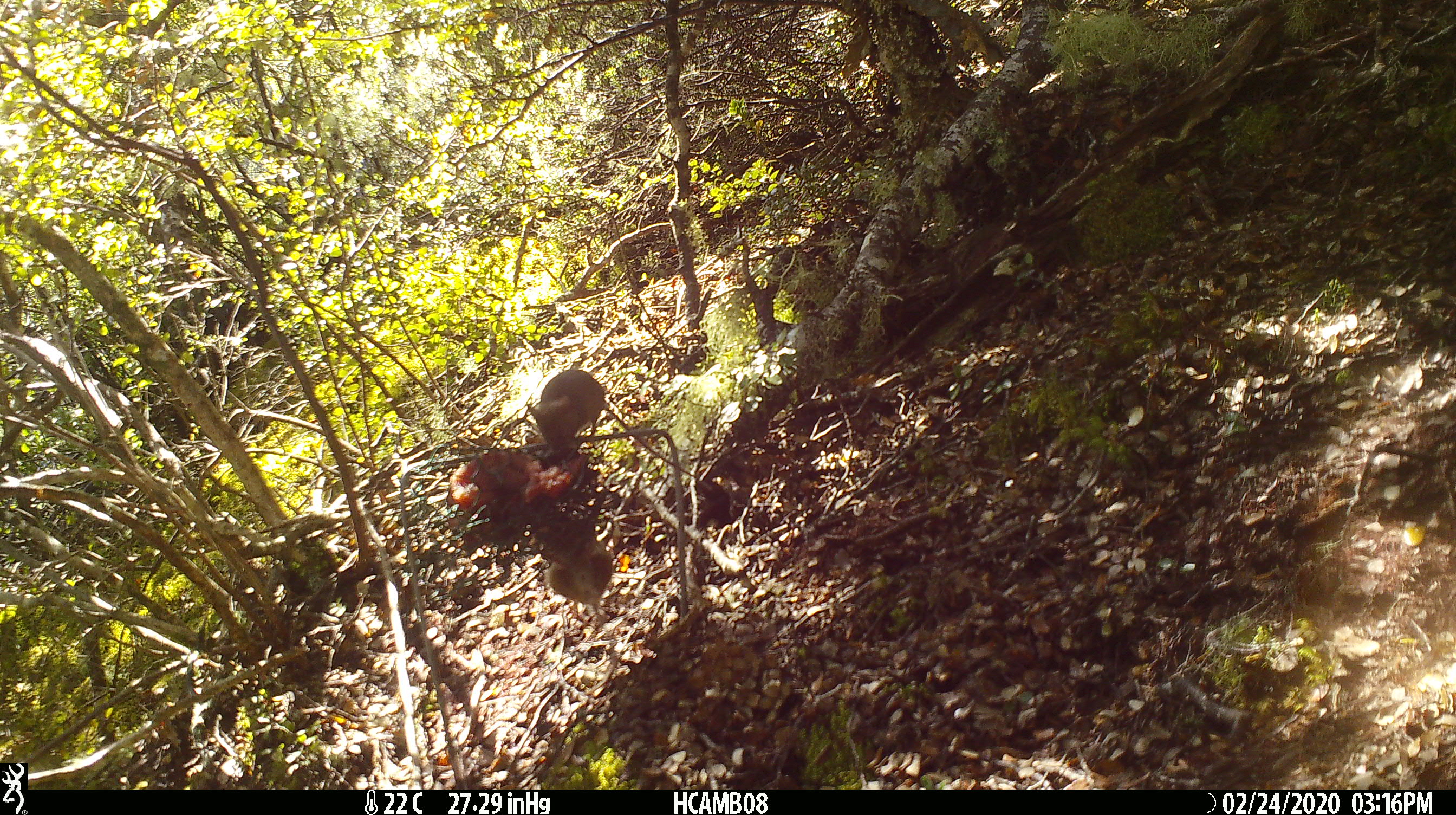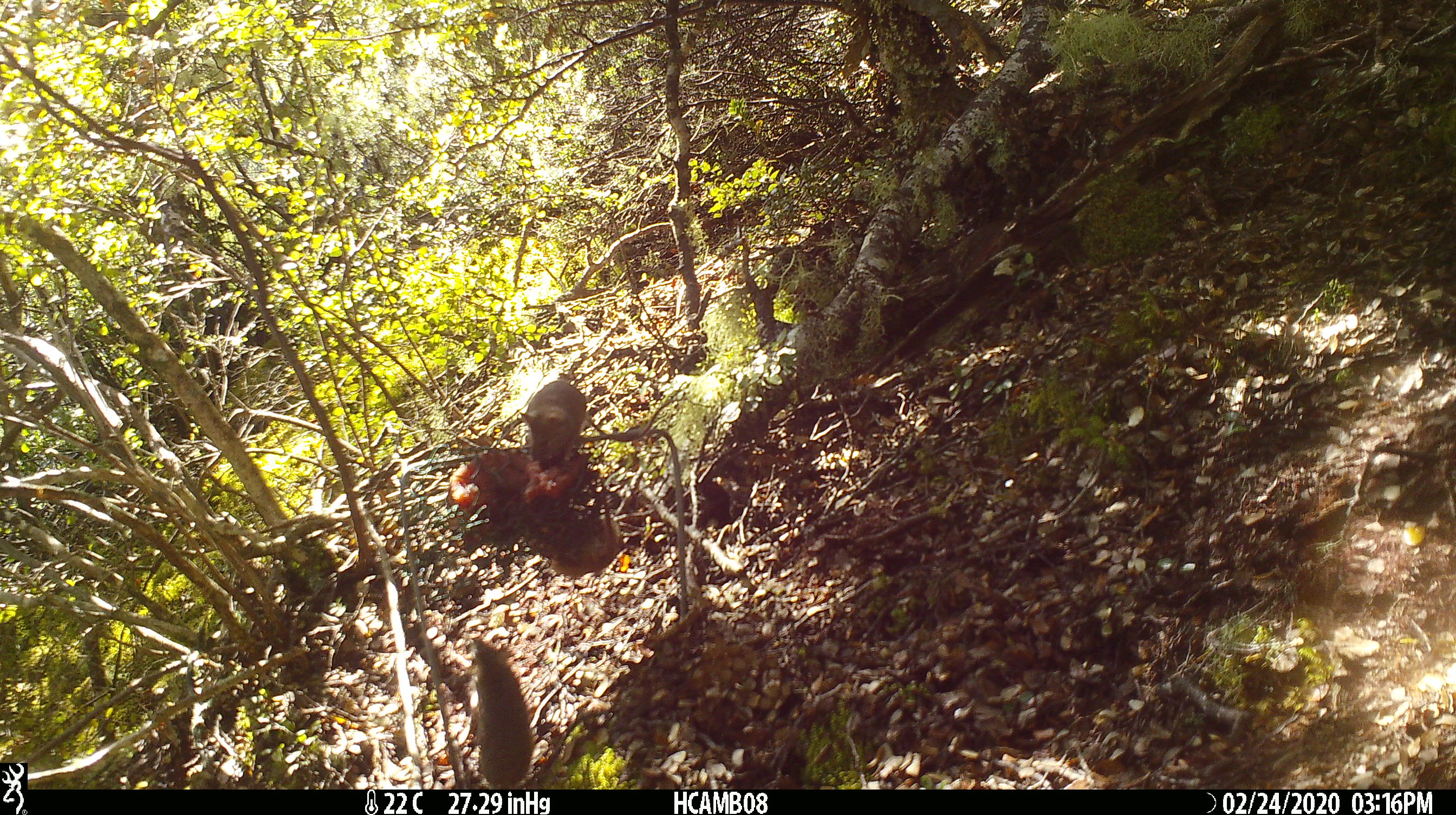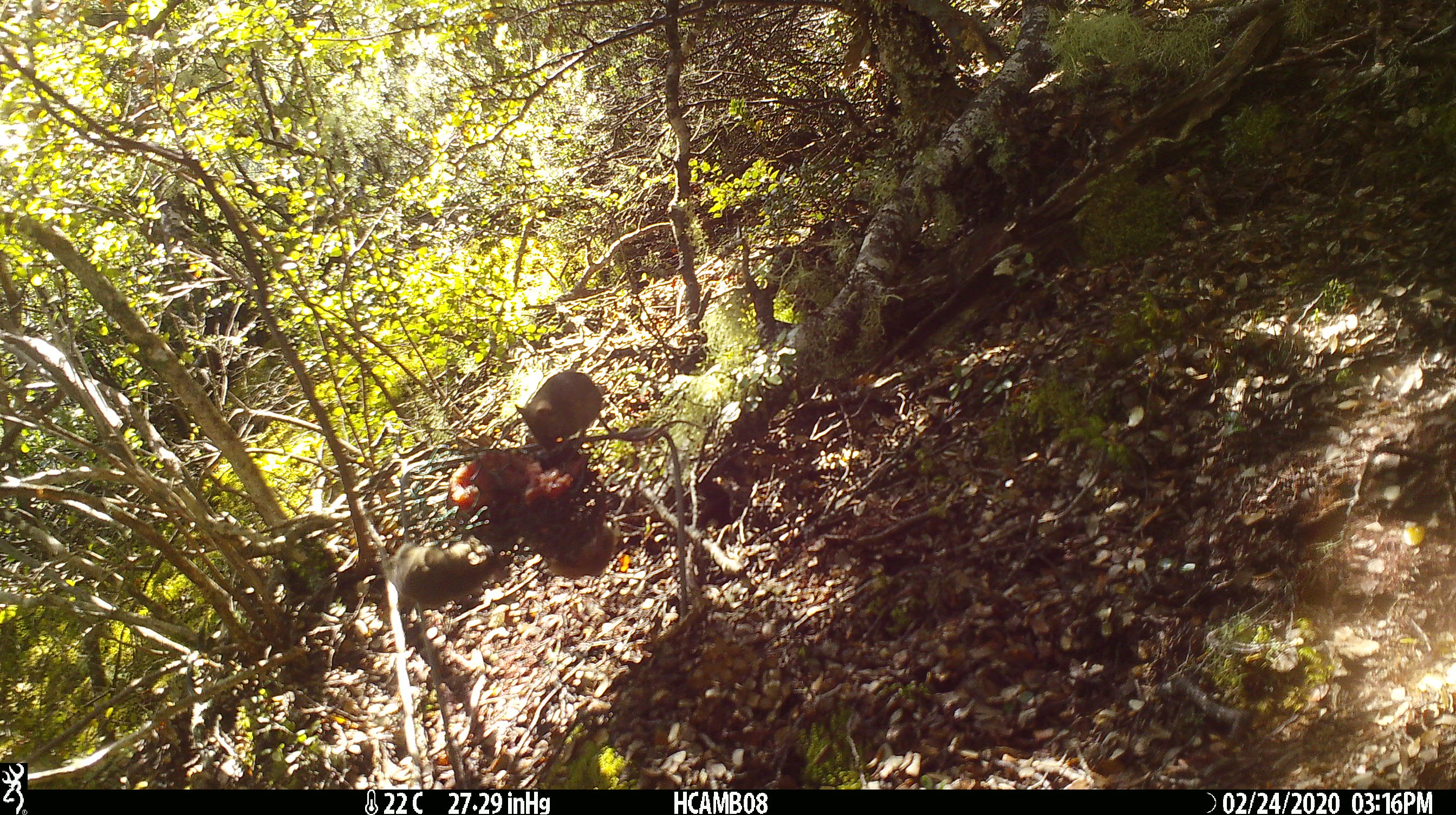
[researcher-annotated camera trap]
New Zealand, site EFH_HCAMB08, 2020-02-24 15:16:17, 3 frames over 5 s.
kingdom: Animalia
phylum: Chordata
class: Mammalia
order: Rodentia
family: Muridae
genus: Mus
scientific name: Mus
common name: mouse